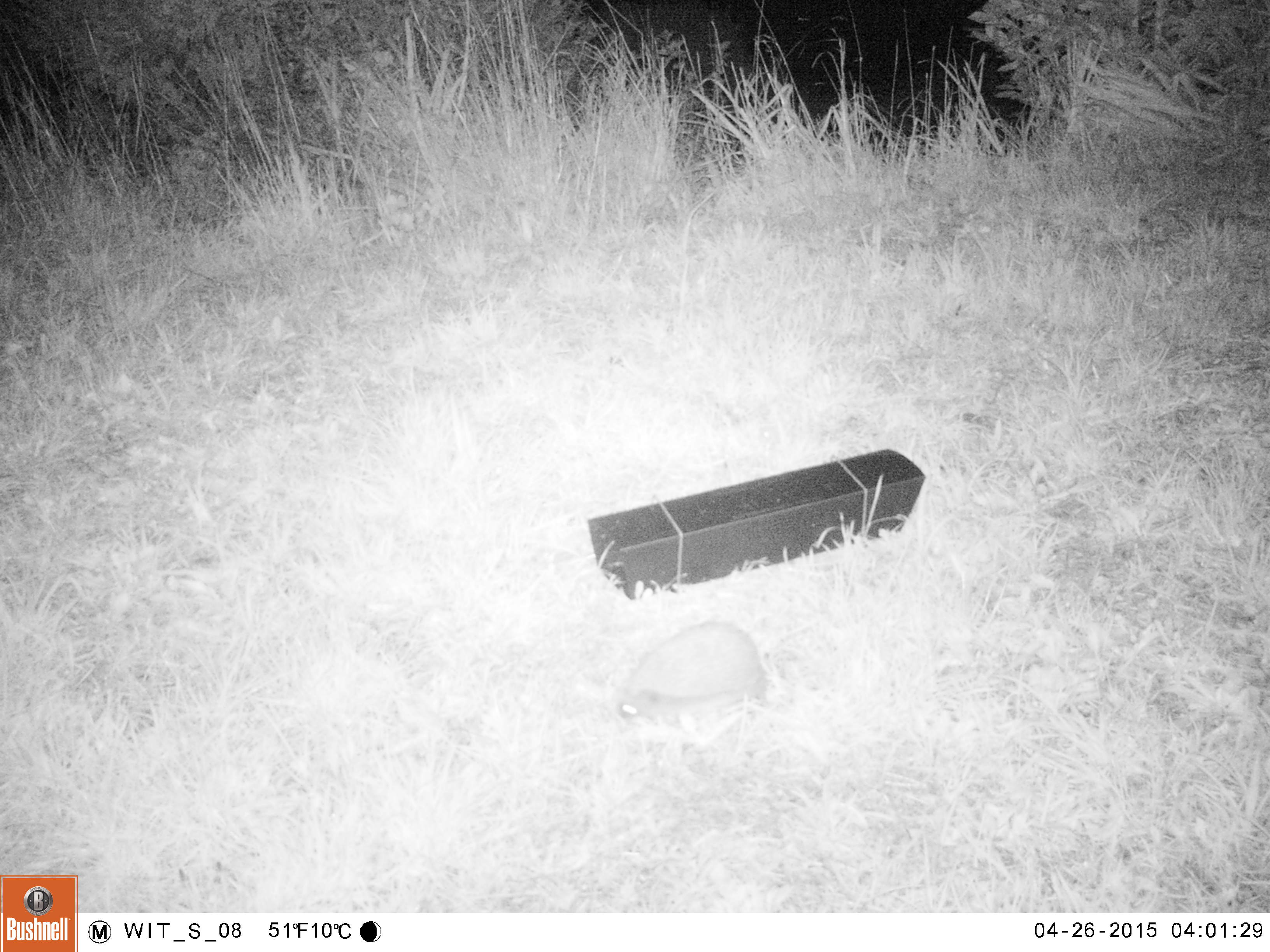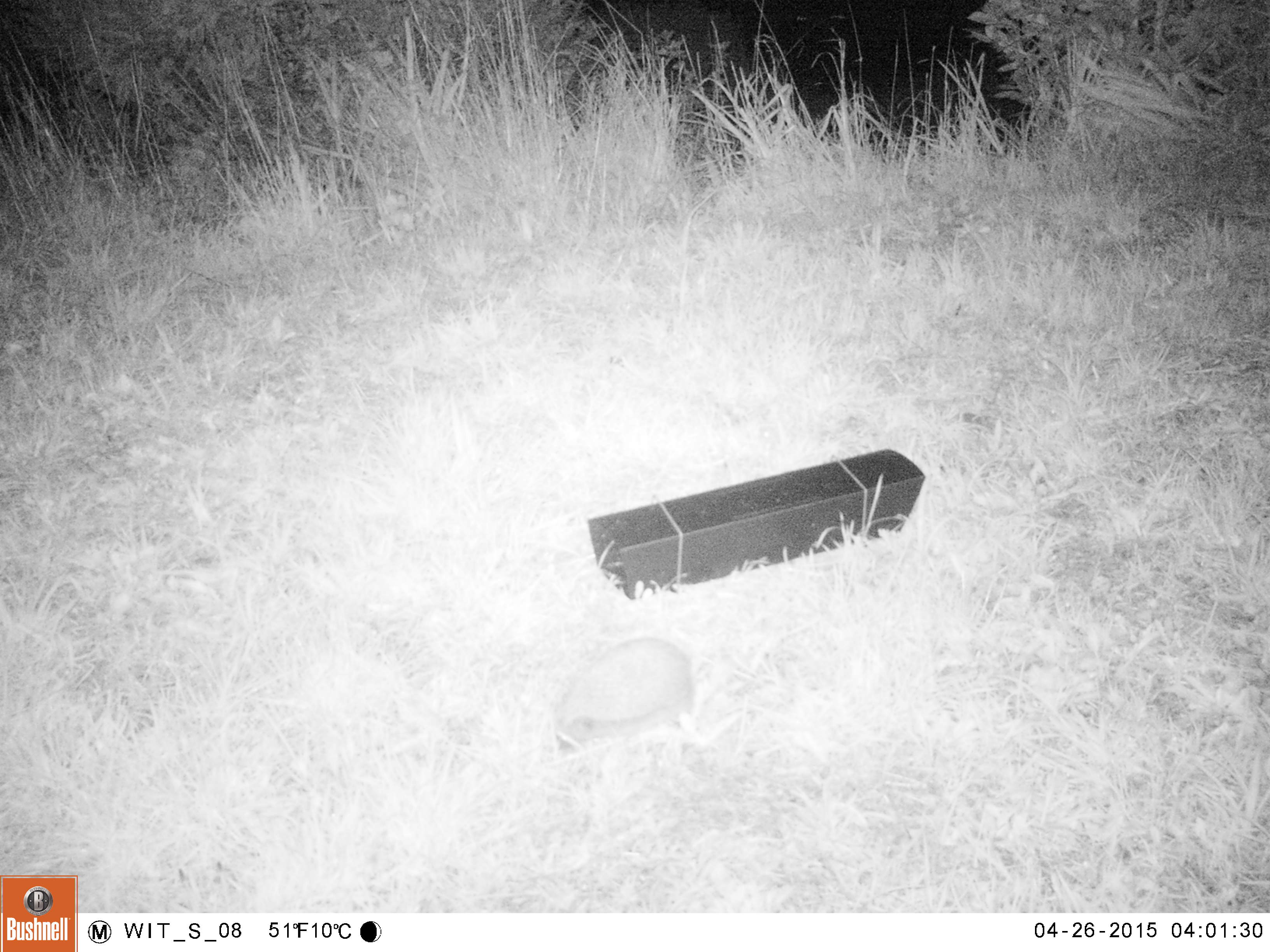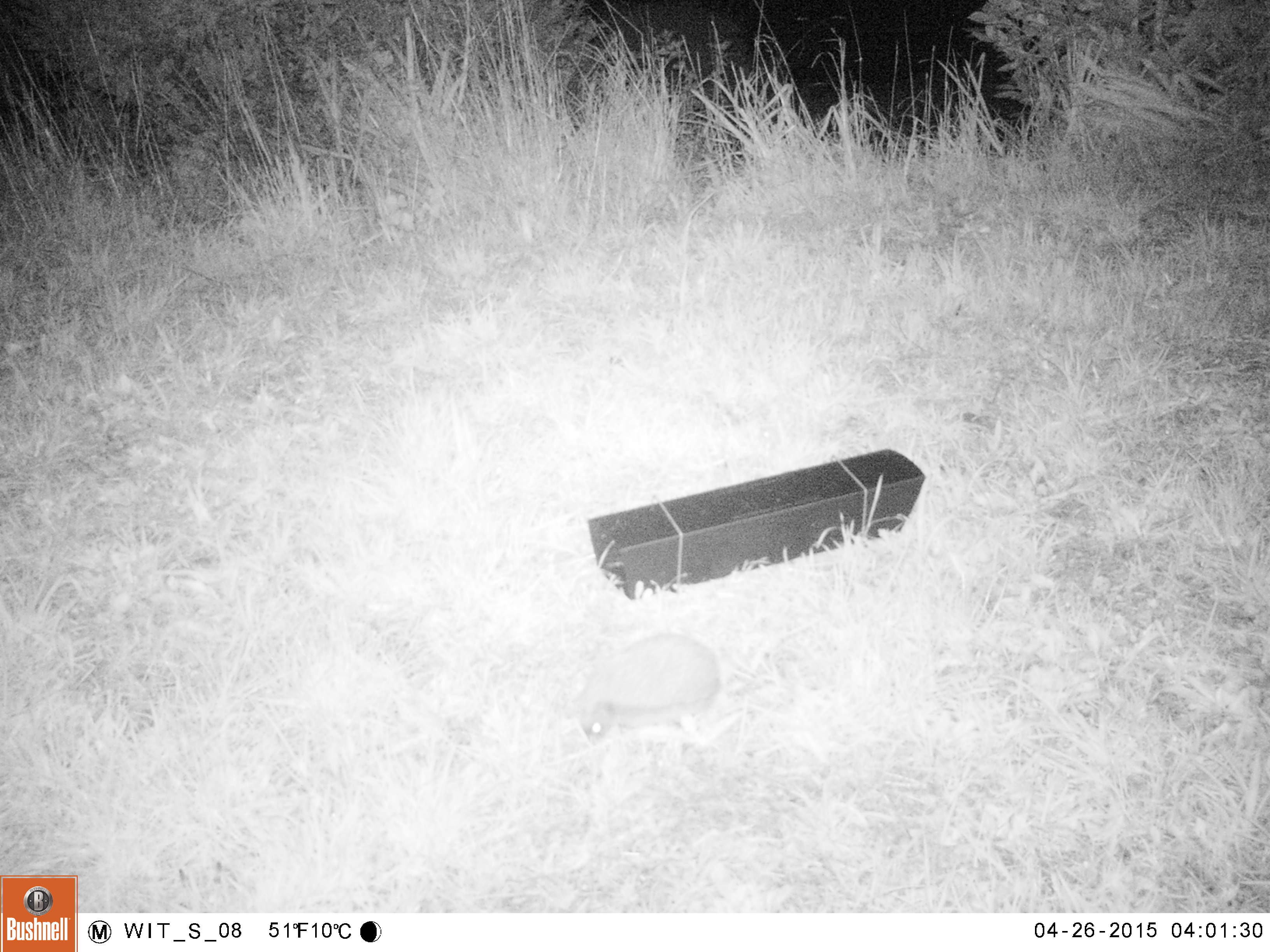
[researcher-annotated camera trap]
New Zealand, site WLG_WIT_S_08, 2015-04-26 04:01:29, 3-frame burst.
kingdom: Animalia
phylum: Chordata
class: Mammalia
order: Eulipotyphla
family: Erinaceidae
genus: Erinaceus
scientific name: Erinaceus europaeus europaeus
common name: european hedgehog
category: hedgehog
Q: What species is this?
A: Hedgehog (european hedgehog) (Erinaceus europaeus europaeus).